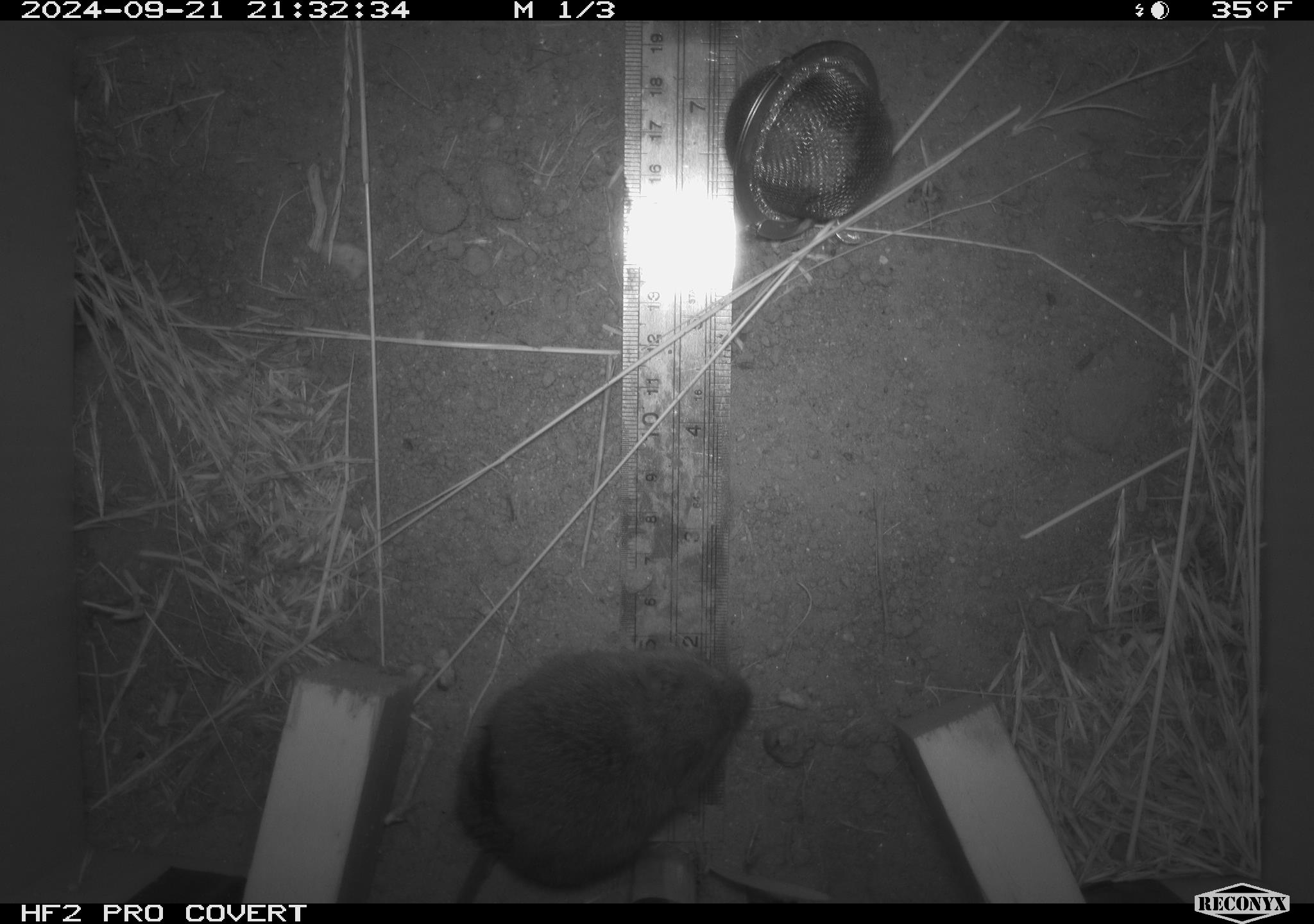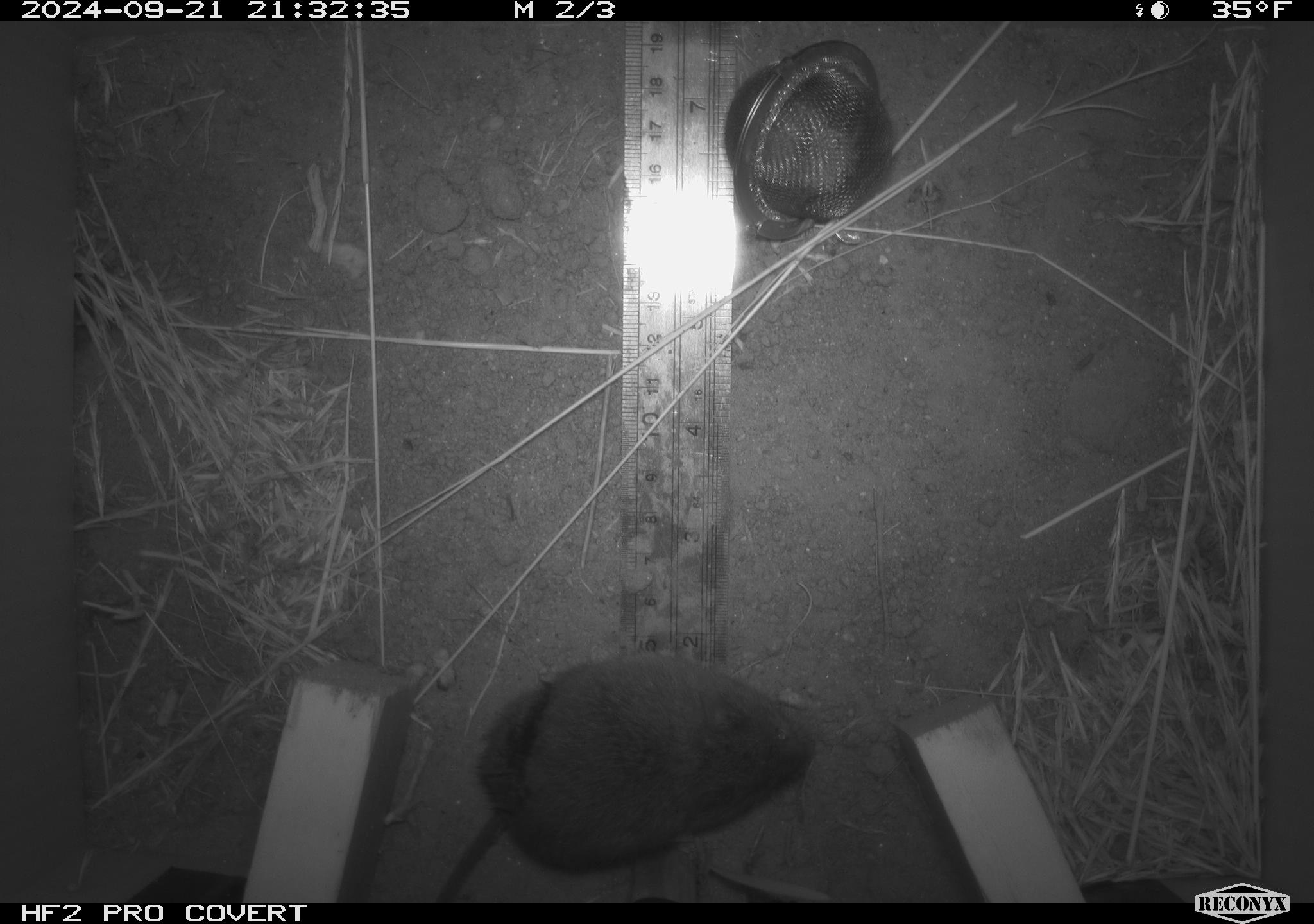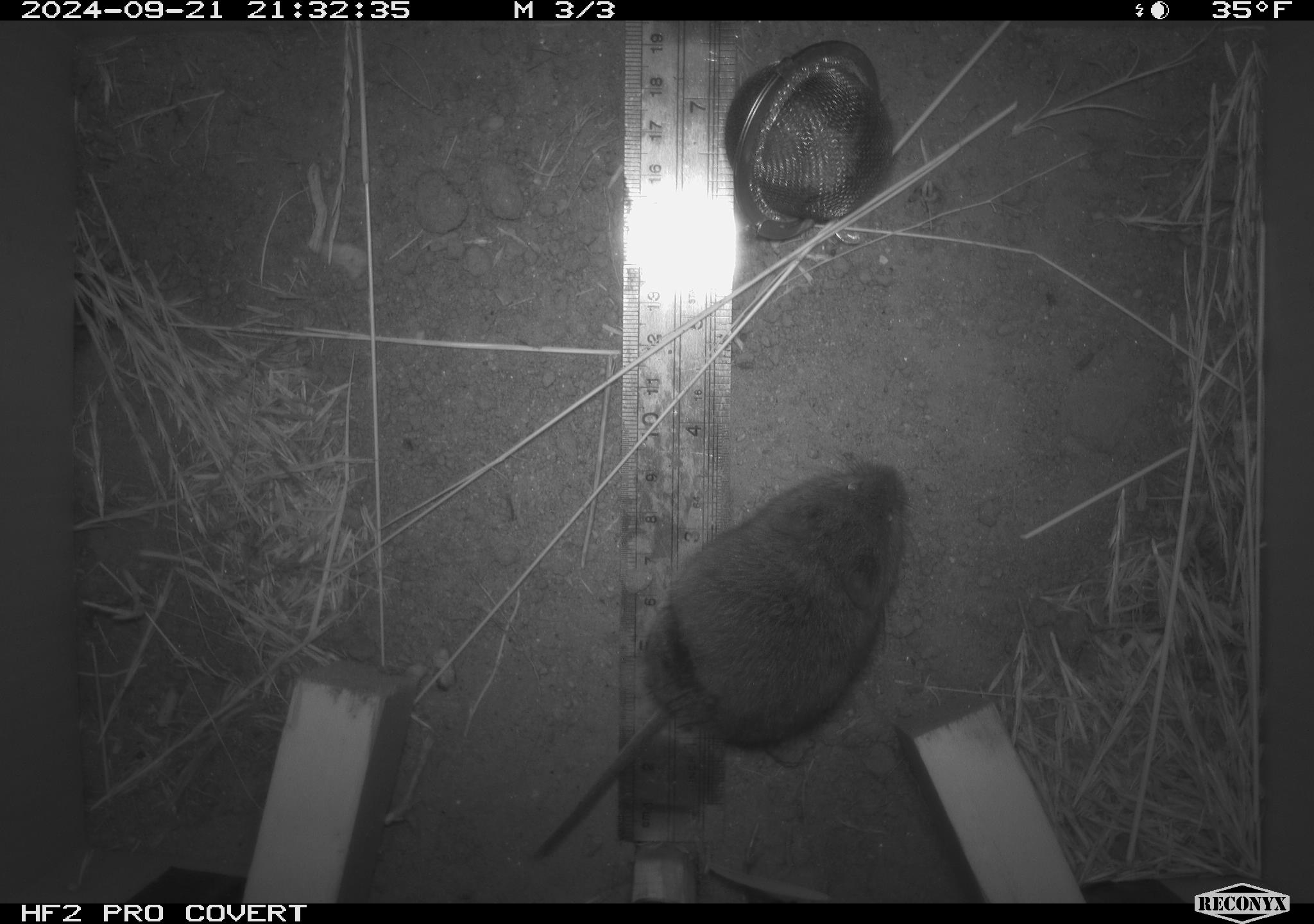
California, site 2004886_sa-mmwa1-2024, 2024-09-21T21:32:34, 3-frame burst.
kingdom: Animalia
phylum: Chordata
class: Mammalia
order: Rodentia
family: Cricetidae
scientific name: Arvicolinae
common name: voles, lemmings, and muskrats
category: arvicolinae subfamily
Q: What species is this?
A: Arvicolinae subfamily (voles, lemmings, and muskrats) (Arvicolinae).